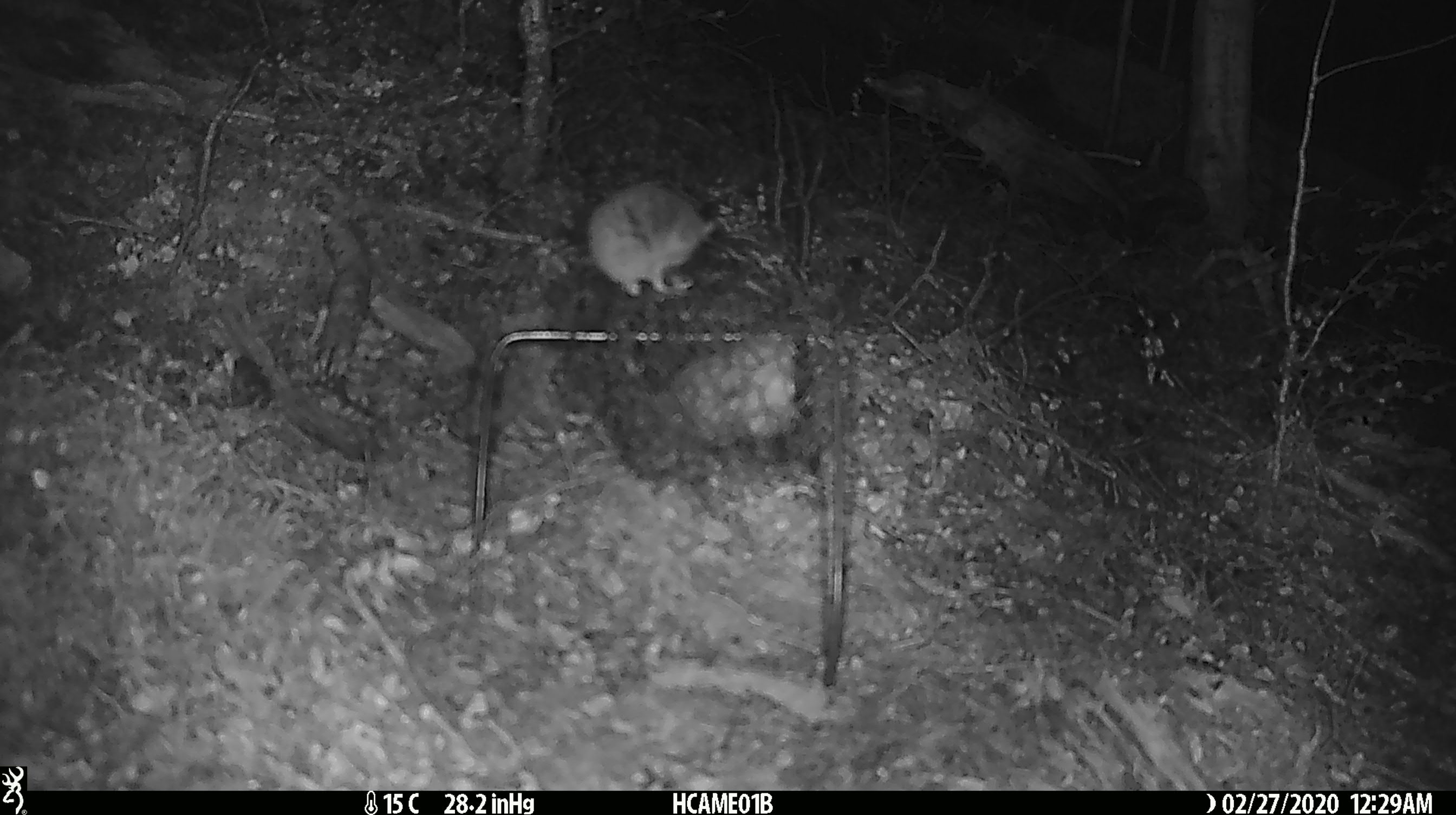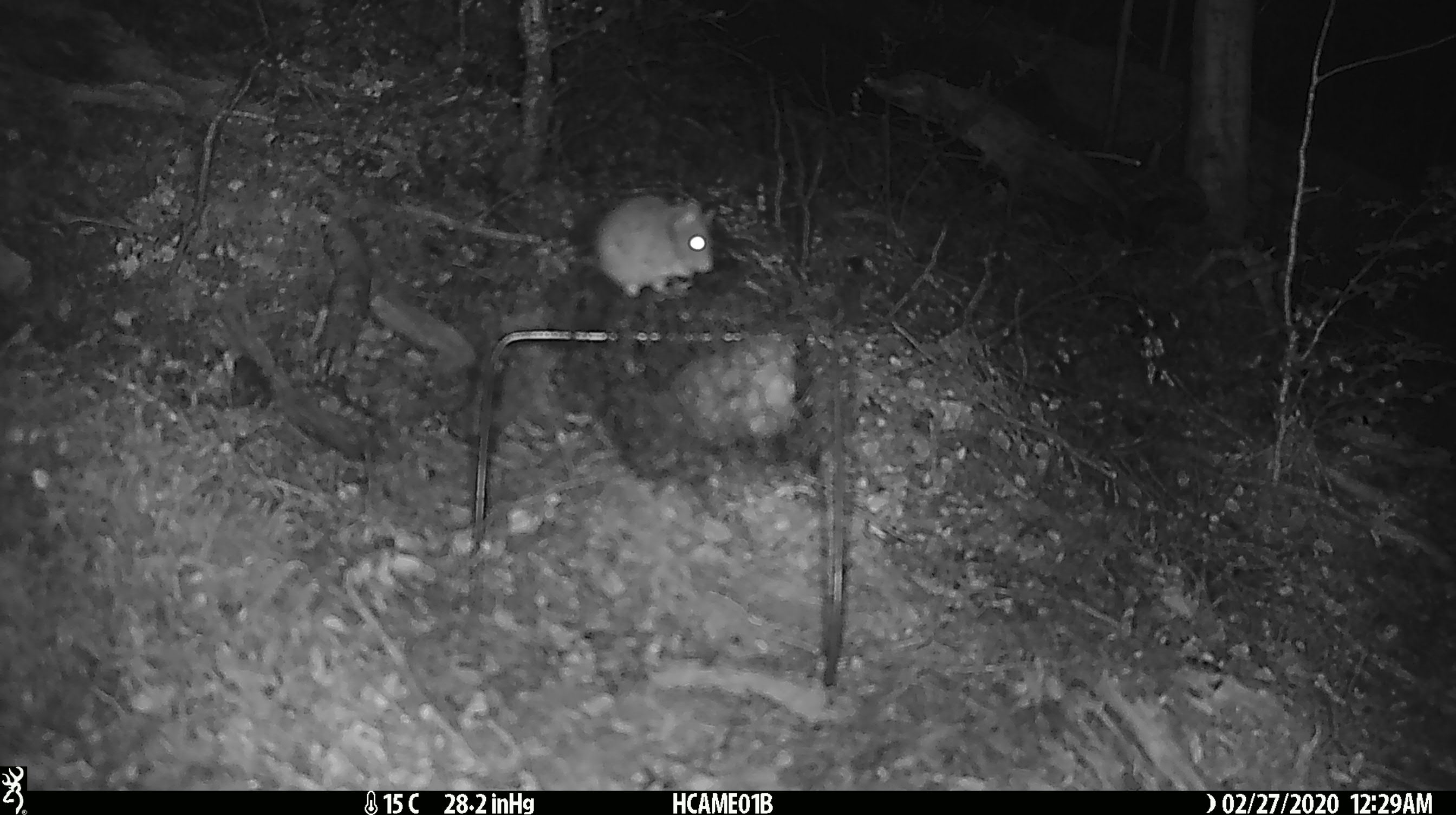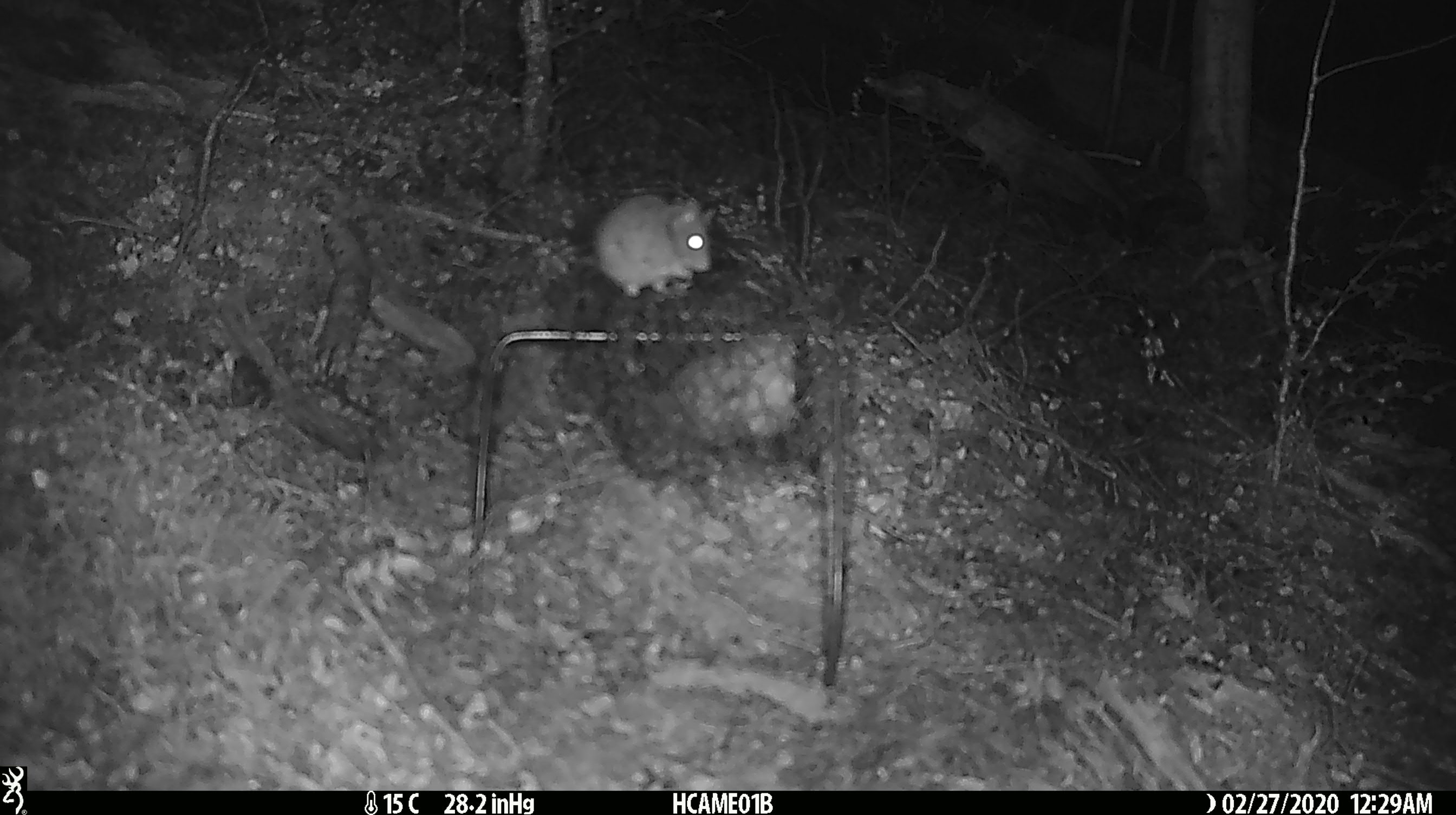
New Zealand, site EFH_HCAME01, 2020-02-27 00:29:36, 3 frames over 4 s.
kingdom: Animalia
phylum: Chordata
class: Mammalia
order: Rodentia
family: Muridae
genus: Mus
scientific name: Mus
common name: mouse